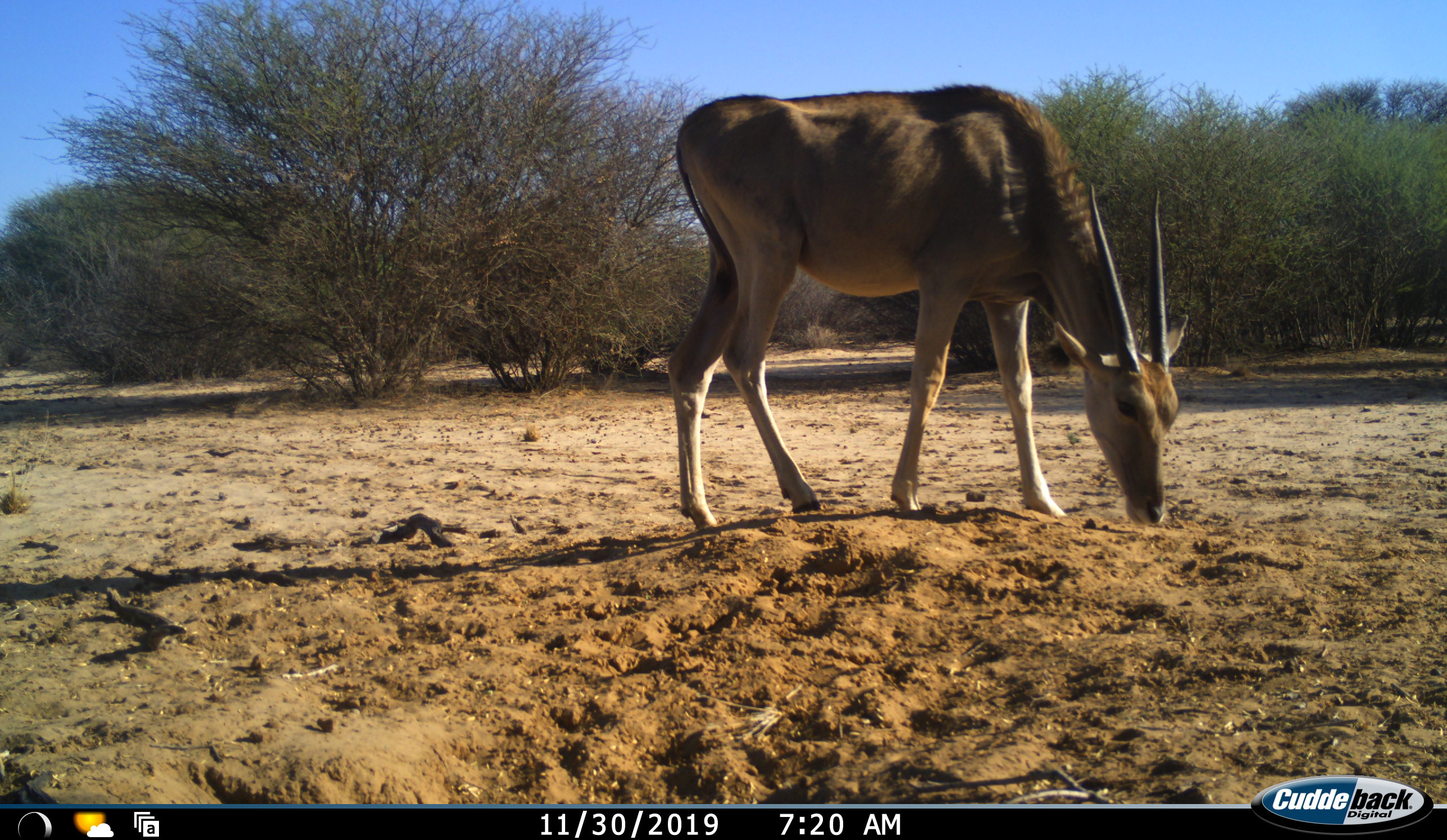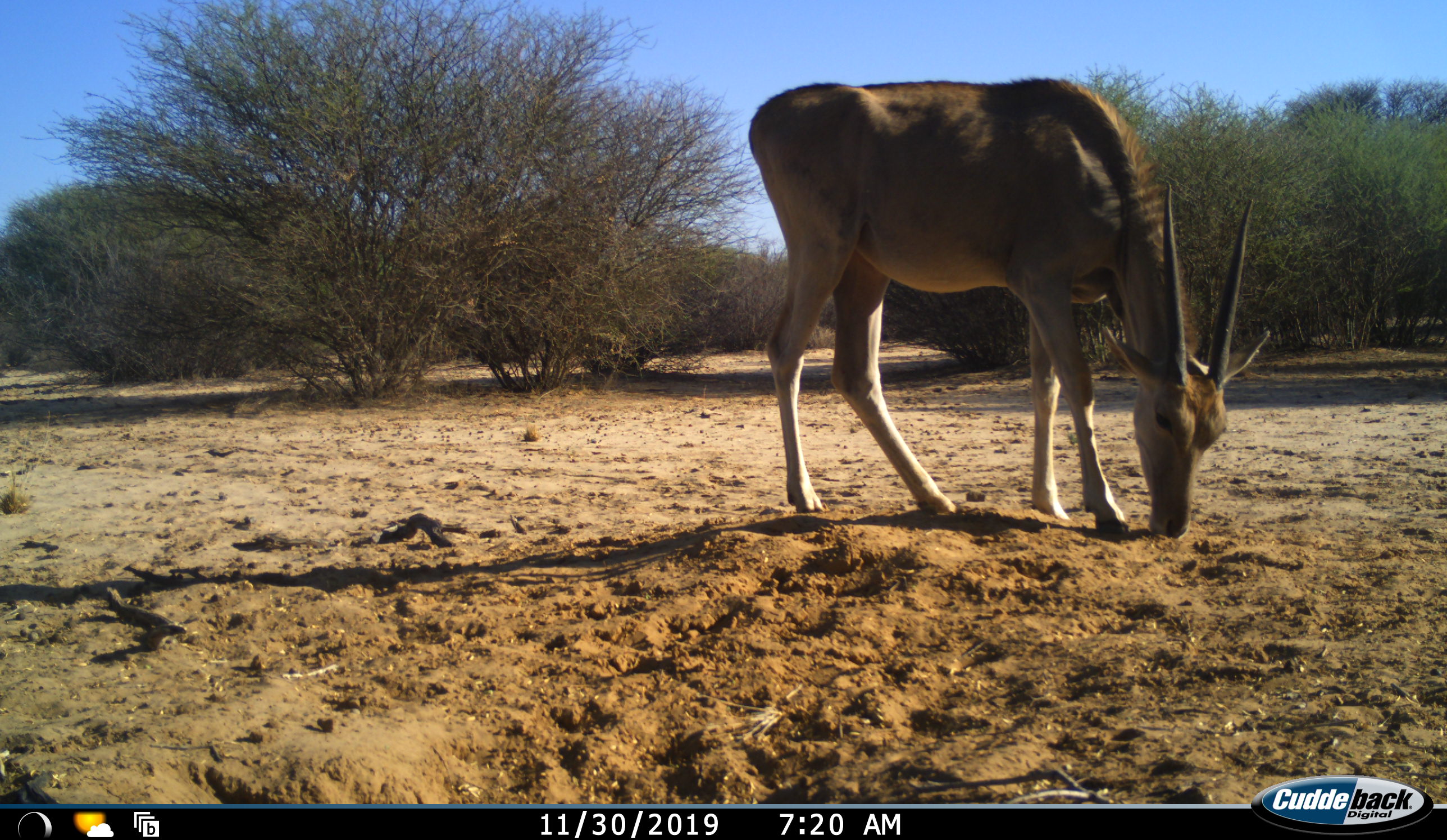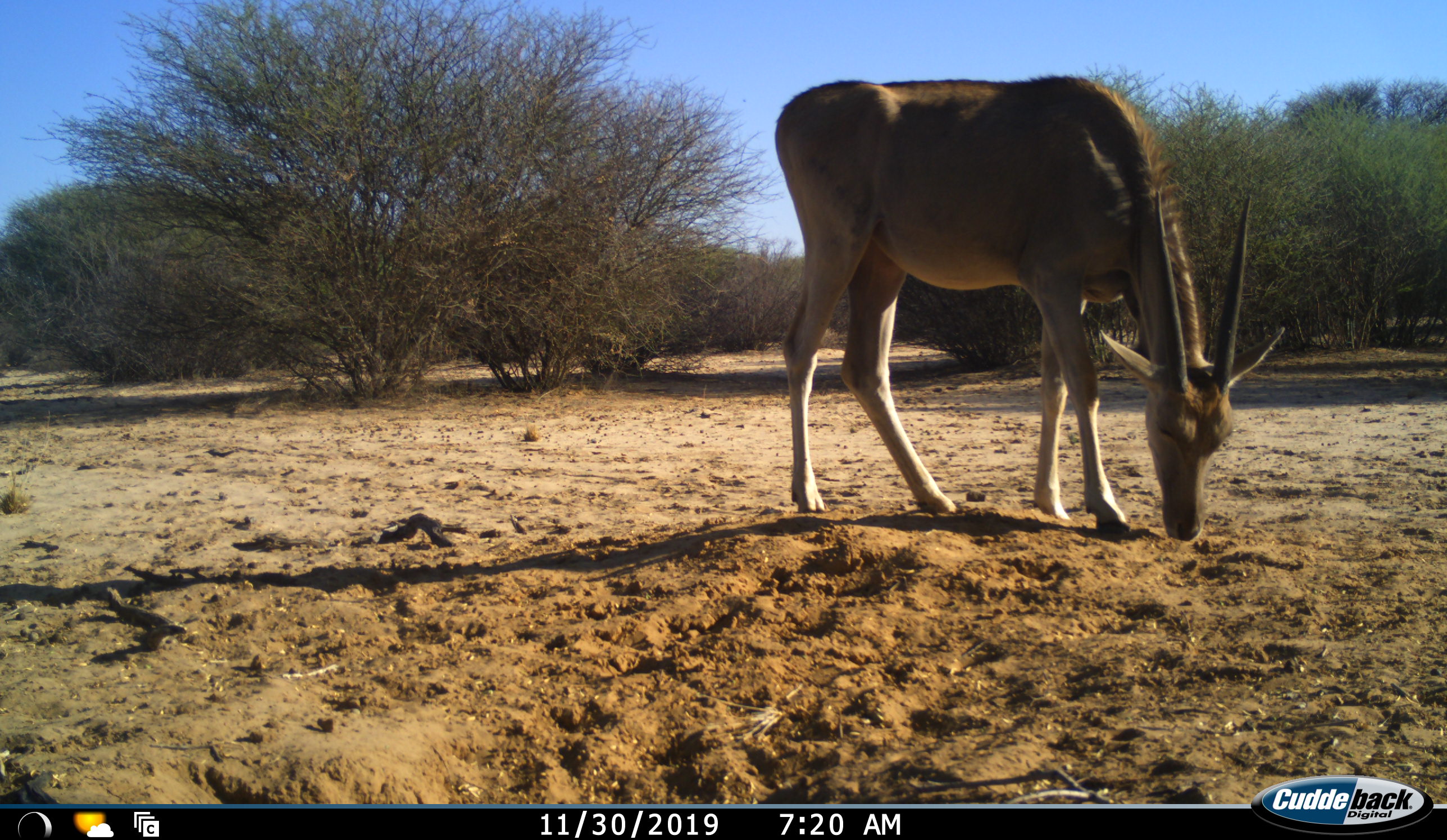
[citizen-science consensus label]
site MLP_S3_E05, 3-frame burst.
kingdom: Animalia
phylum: Chordata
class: Mammalia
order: Artiodactyla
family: Bovidae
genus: Tragelaphus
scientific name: Tragelaphus oryx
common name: eland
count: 1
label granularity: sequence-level